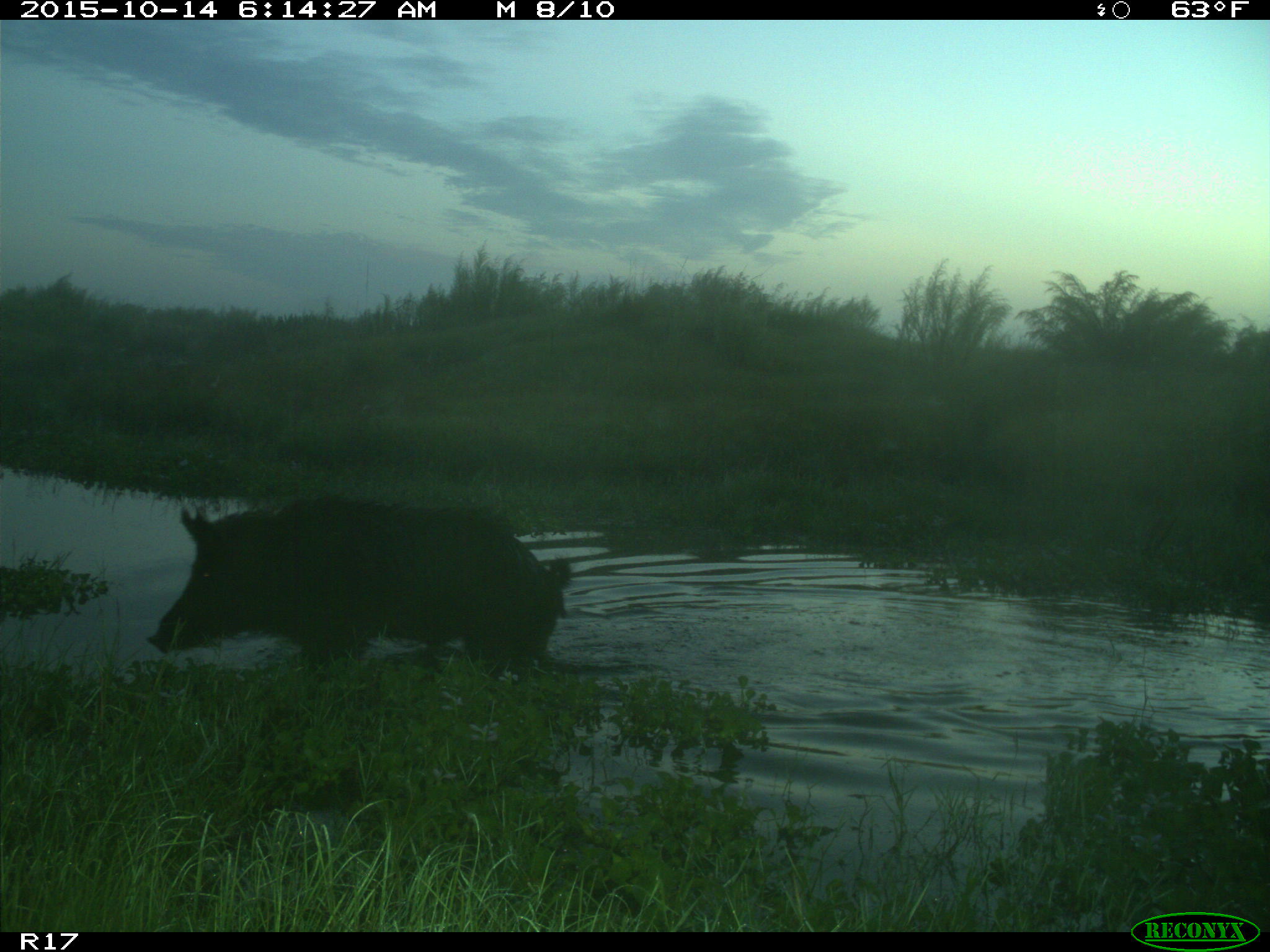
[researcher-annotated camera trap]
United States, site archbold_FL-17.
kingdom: Animalia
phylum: Chordata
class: Mammalia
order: Artiodactyla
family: Suidae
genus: Sus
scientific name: Sus scrofa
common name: wild boar